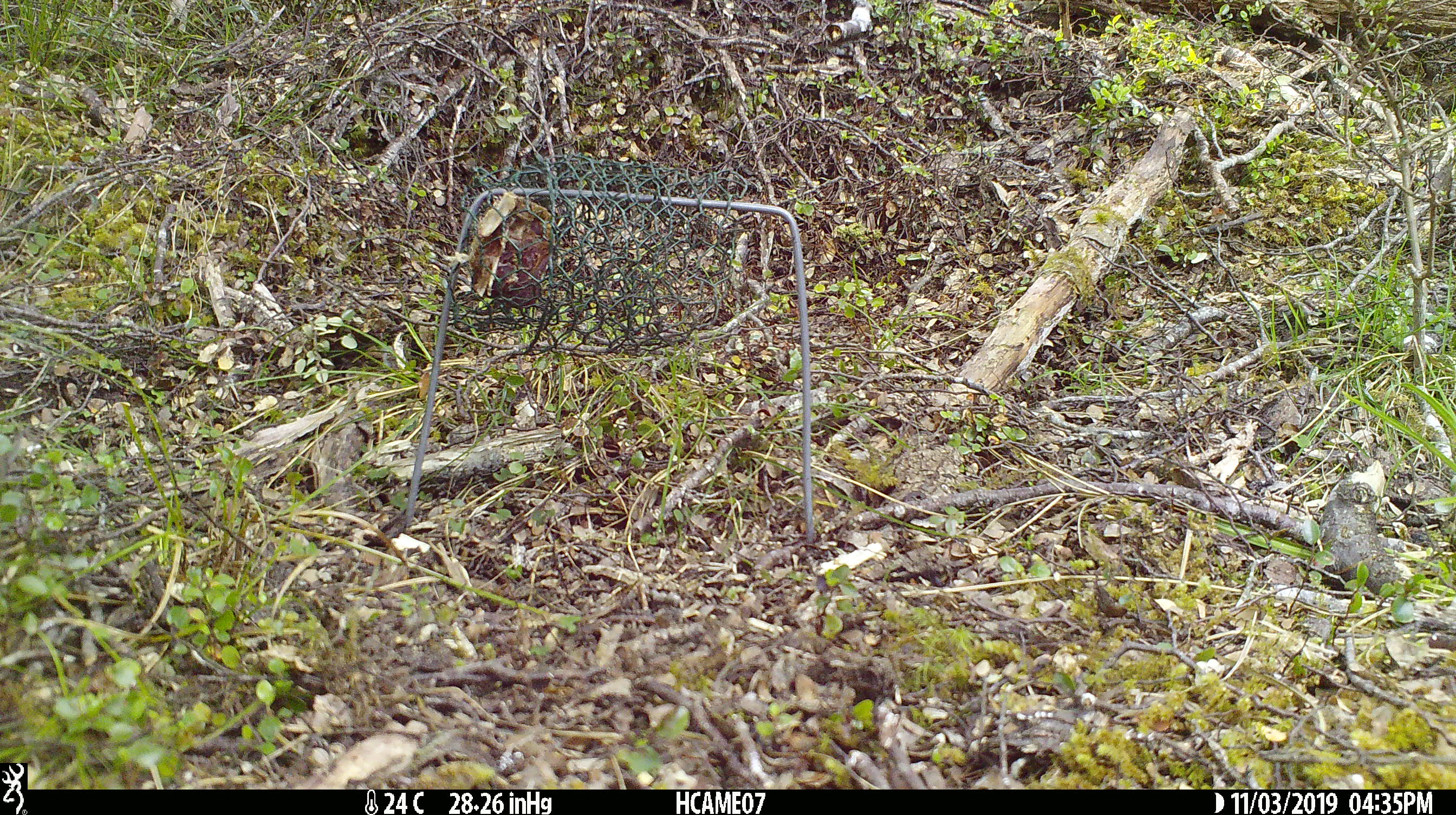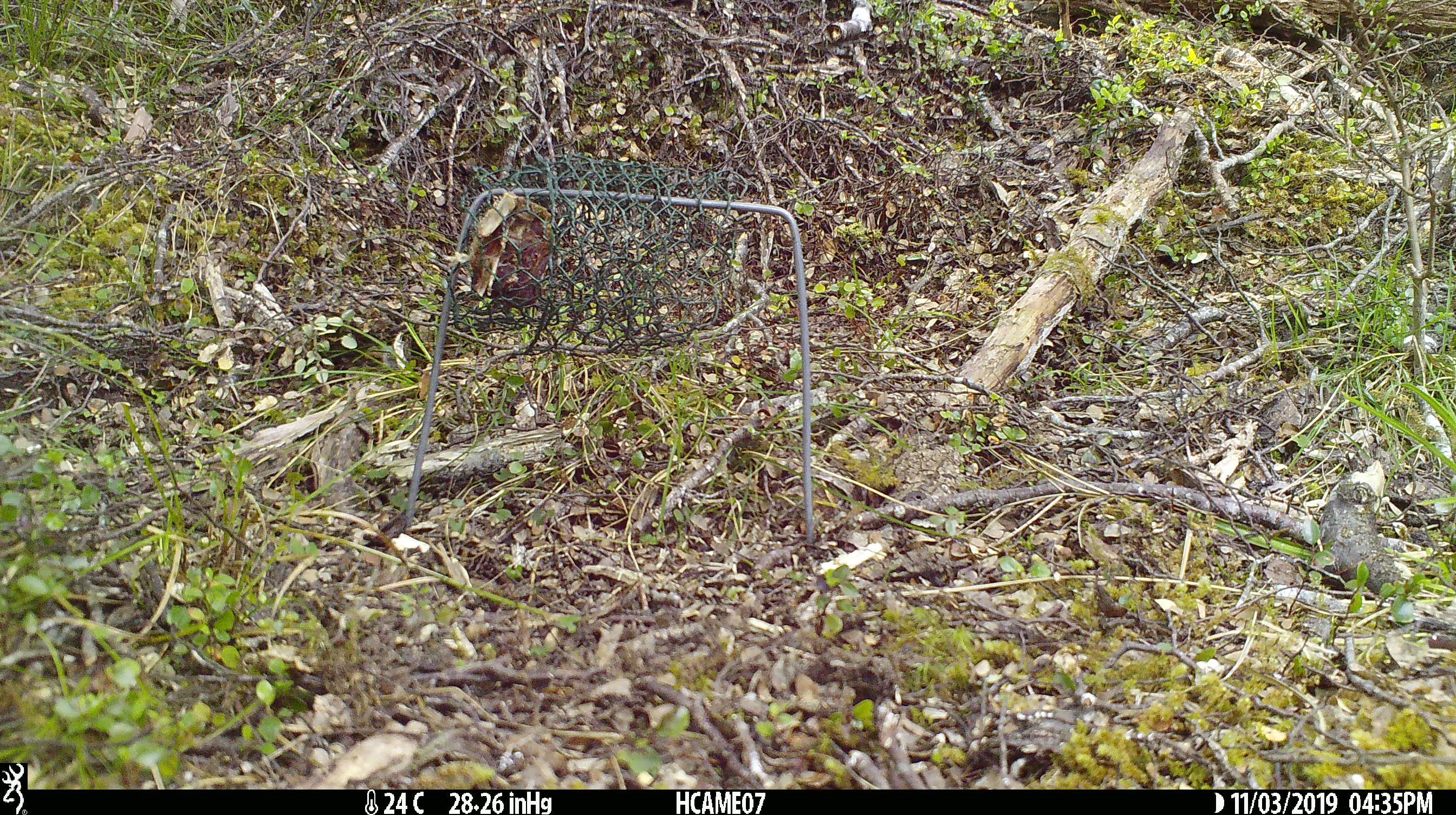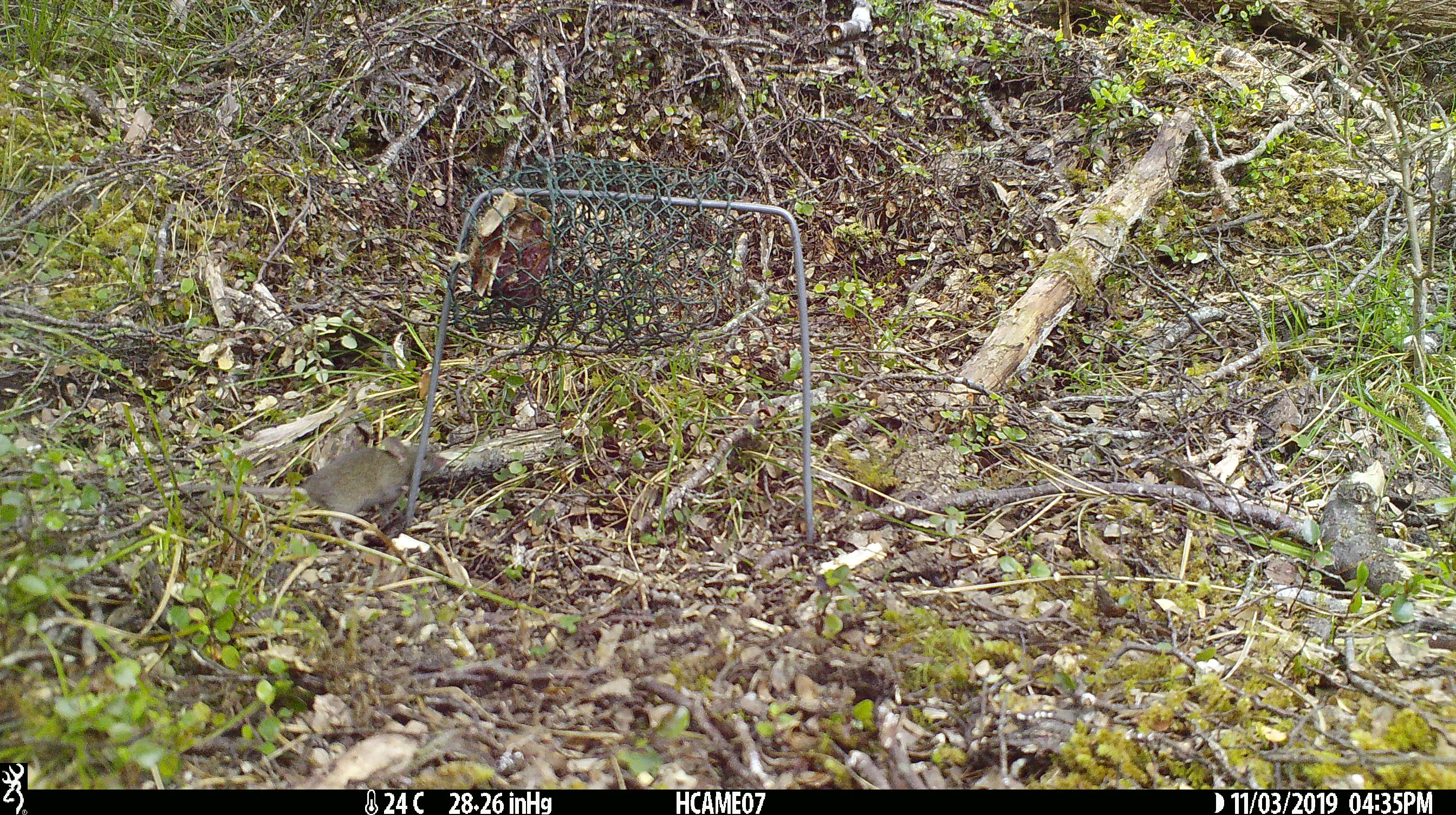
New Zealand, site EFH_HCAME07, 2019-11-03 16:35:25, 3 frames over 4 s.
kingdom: Animalia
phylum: Chordata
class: Mammalia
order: Rodentia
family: Muridae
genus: Mus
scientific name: Mus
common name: mouse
Mouse (Mus).